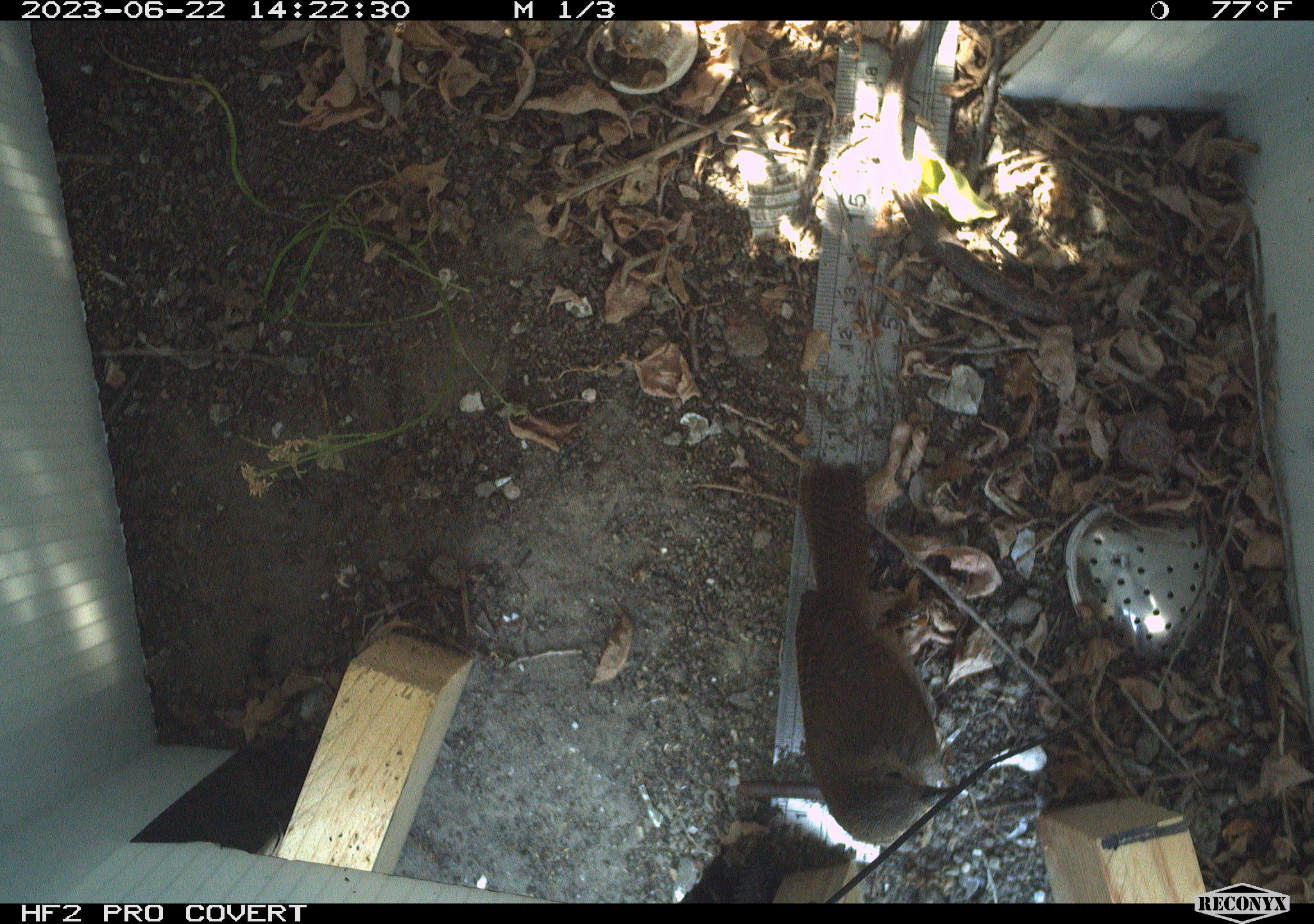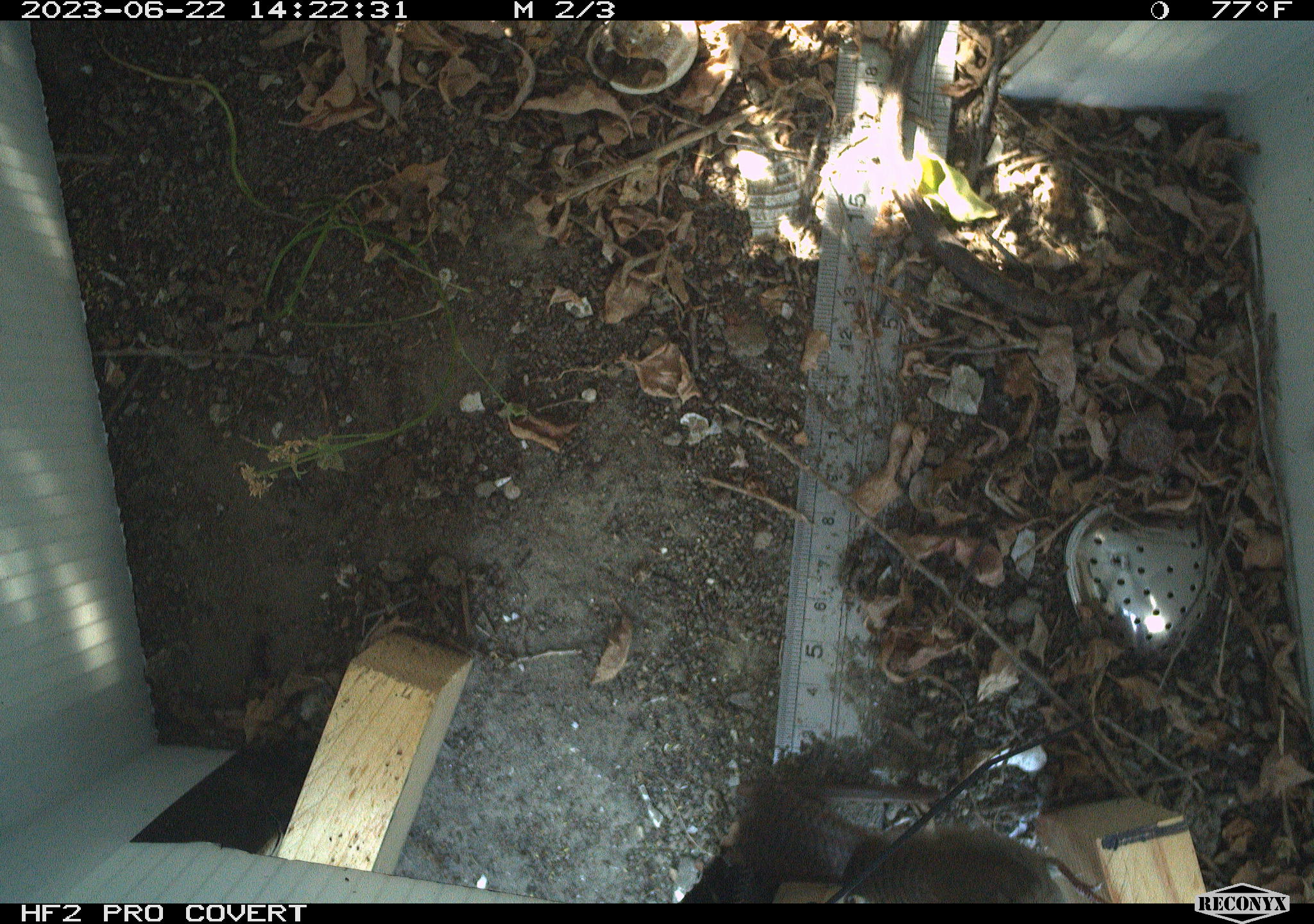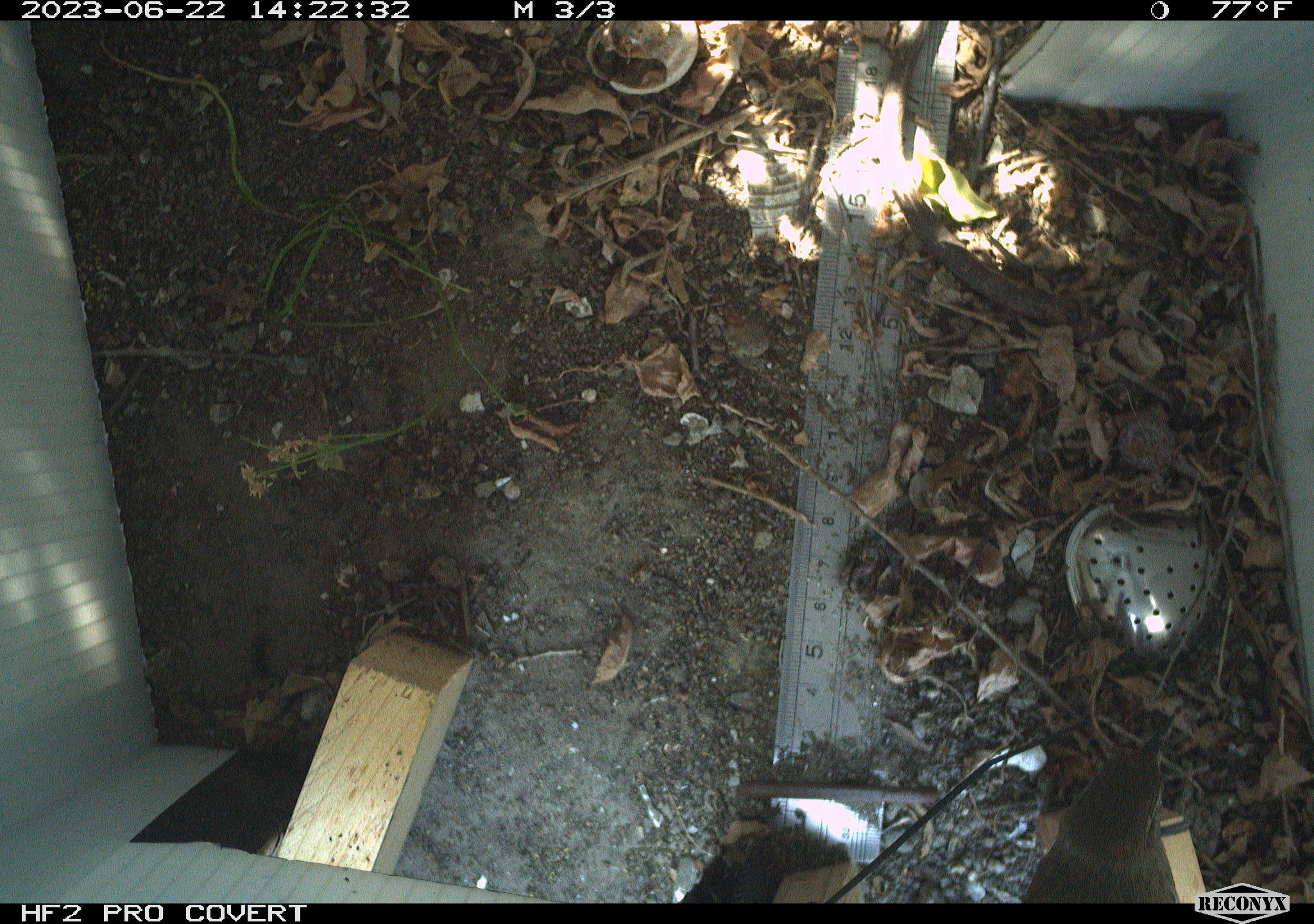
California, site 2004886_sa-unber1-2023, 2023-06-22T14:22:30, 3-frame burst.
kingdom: Animalia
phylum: Chordata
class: Aves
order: Passeriformes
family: Troglodytidae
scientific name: Troglodytidae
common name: wren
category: troglodytidae family